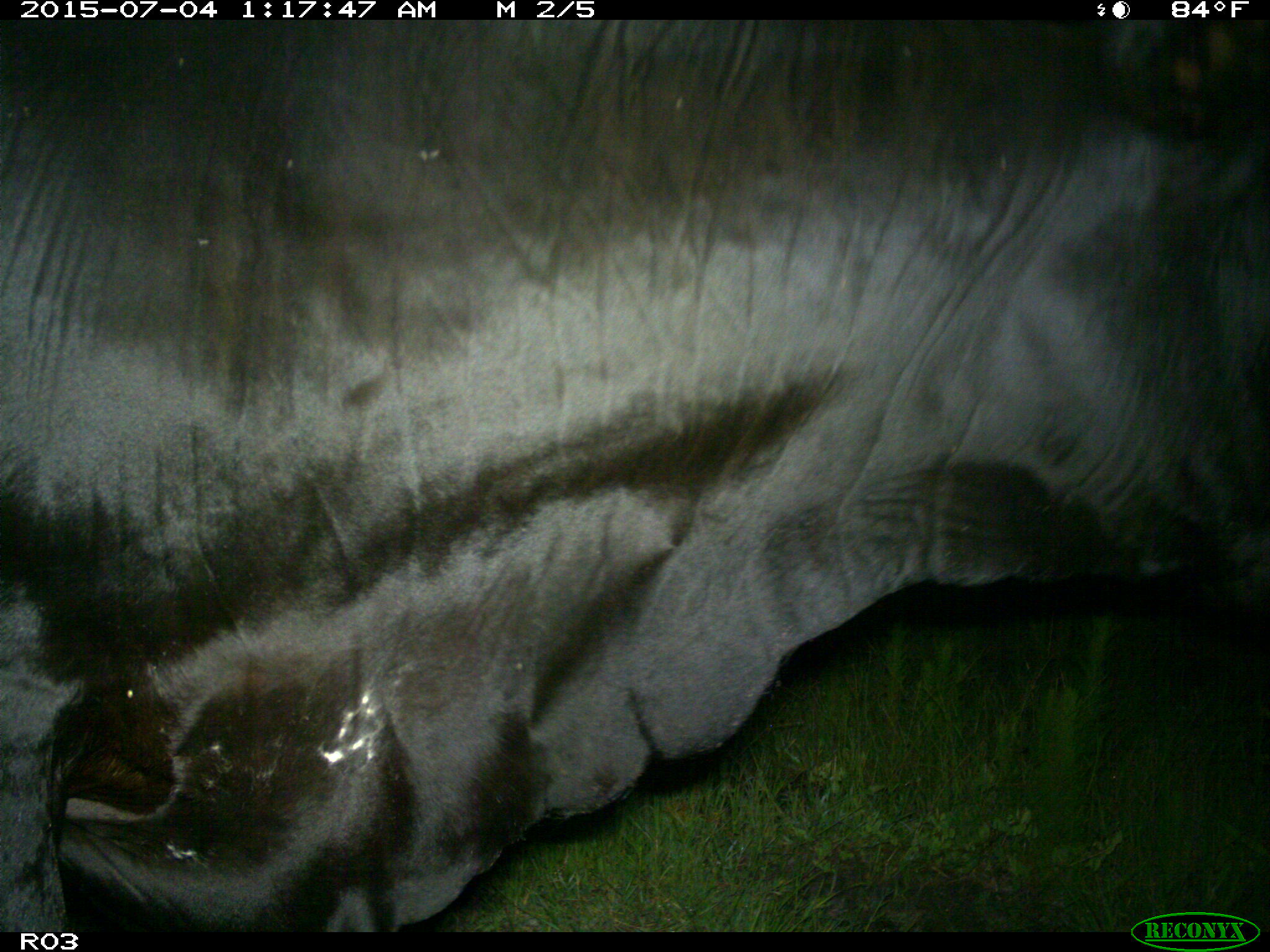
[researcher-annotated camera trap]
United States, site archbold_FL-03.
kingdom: Animalia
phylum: Chordata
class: Mammalia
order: Artiodactyla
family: Bovidae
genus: Bos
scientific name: Bos taurus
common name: domestic cow